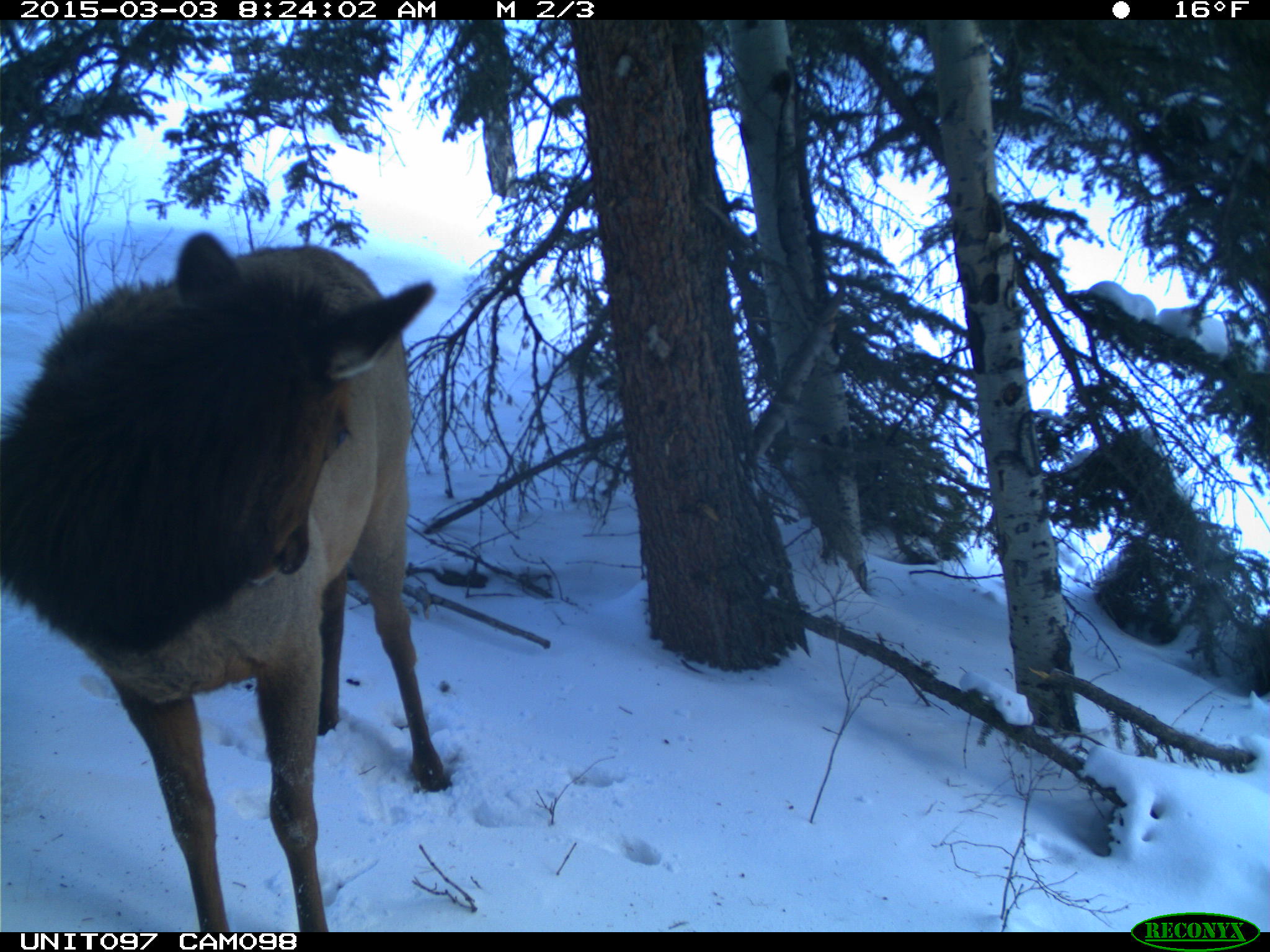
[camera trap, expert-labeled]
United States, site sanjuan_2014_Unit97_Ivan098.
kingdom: Animalia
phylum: Chordata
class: Mammalia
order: Artiodactyla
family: Cervidae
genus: Cervus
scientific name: Cervus elaphus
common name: red deer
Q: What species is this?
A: Cervus elaphus (red deer).